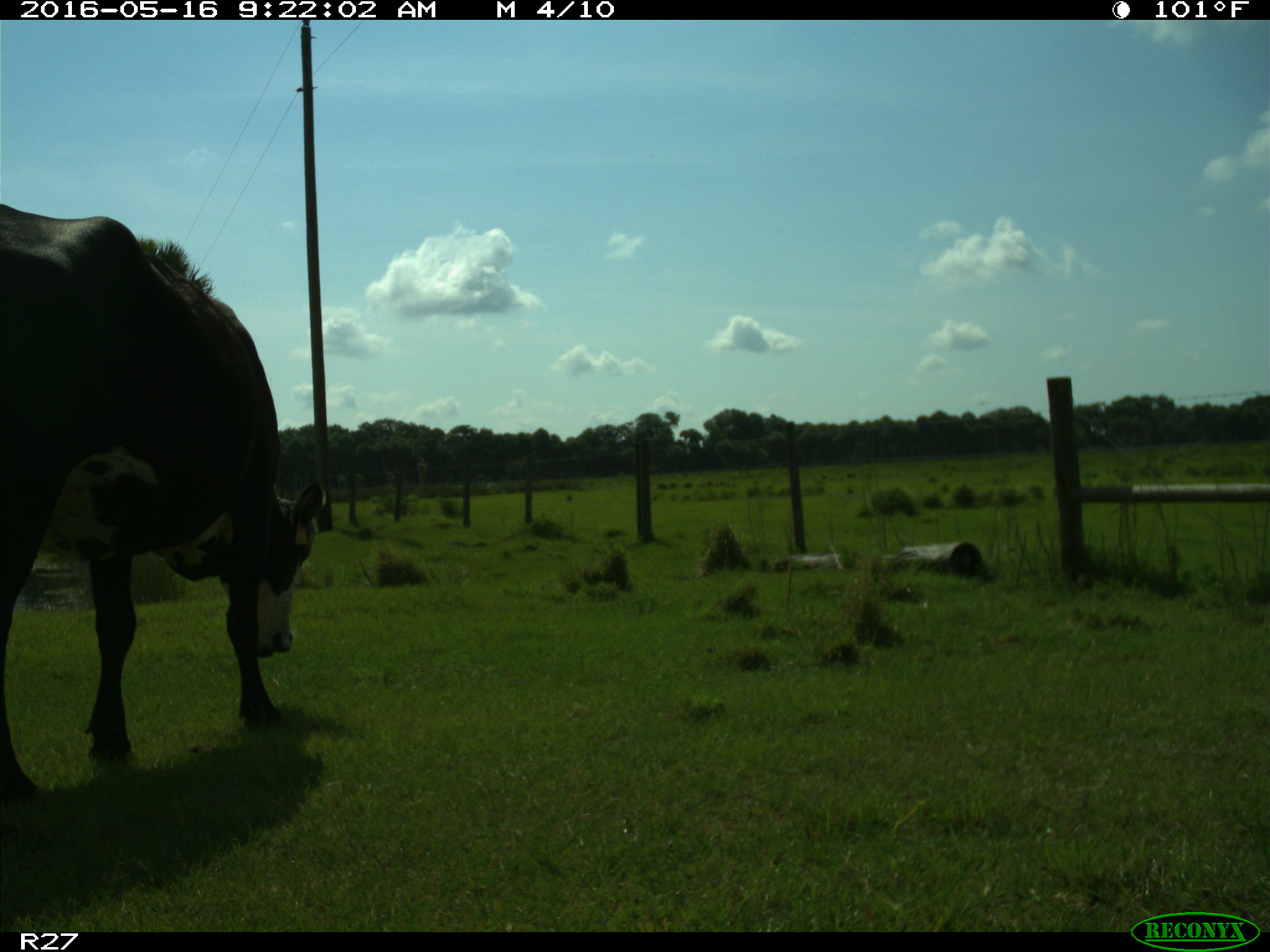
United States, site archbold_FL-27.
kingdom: Animalia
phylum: Chordata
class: Mammalia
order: Artiodactyla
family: Bovidae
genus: Bos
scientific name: Bos taurus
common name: domestic cow